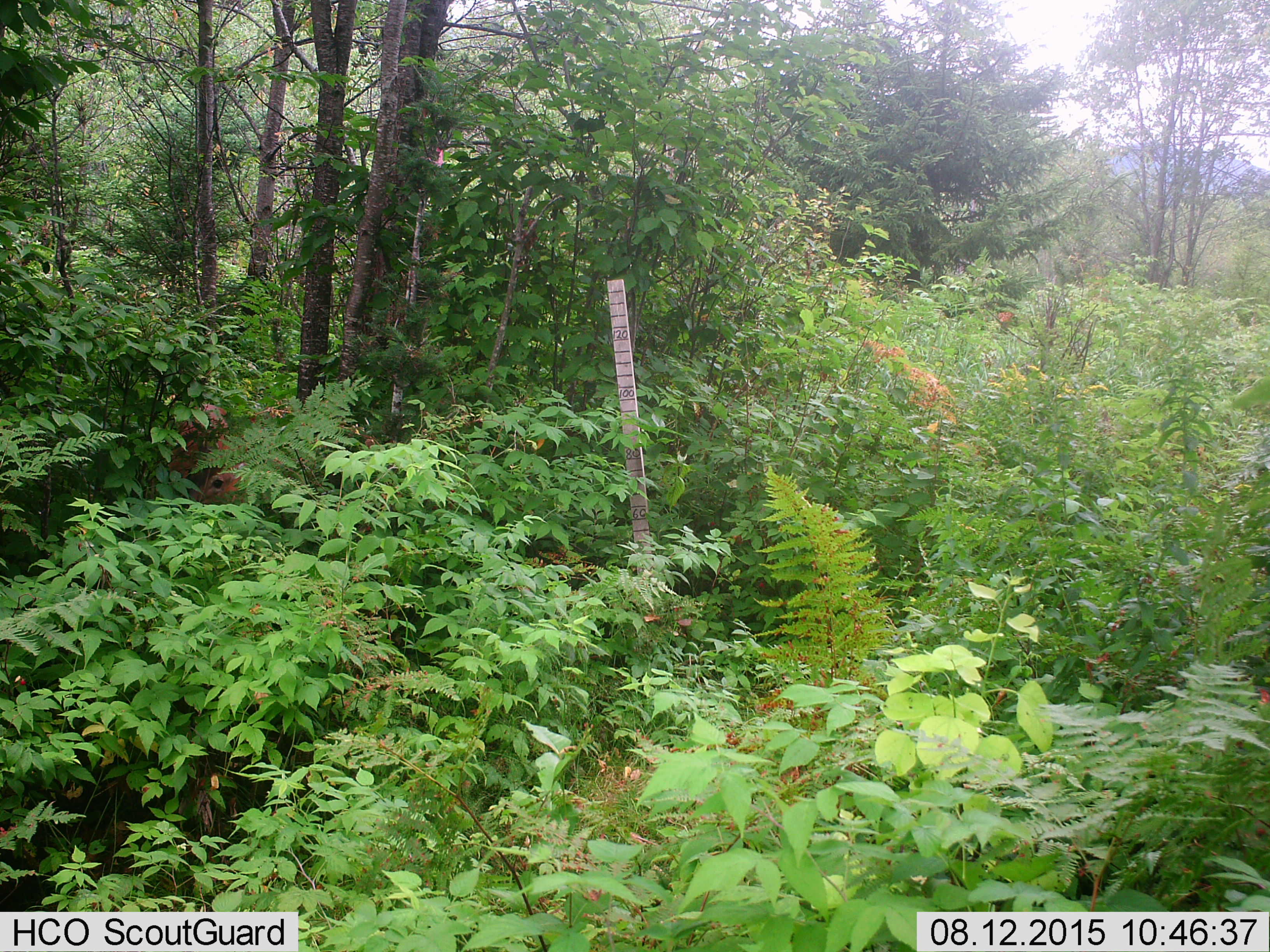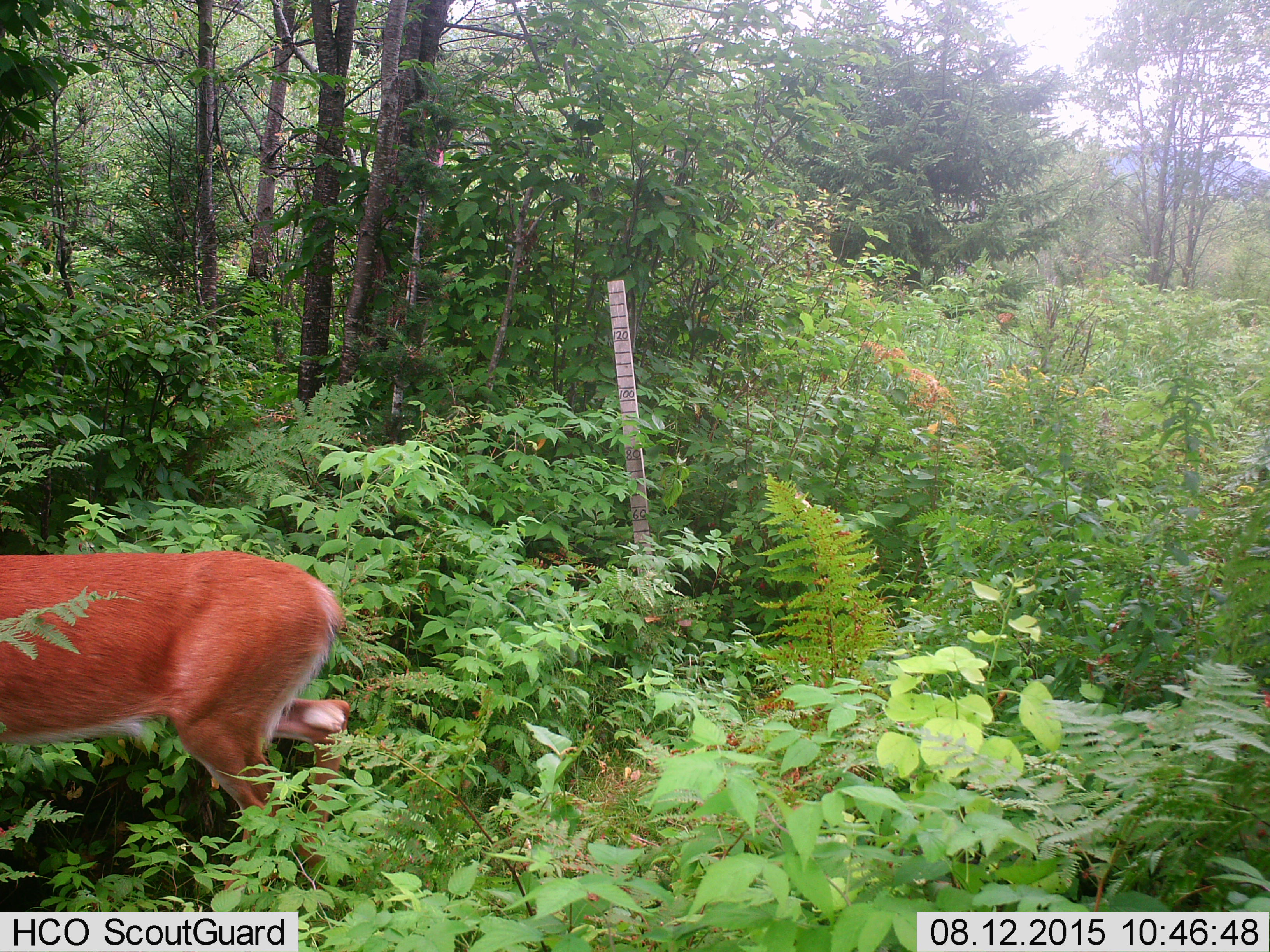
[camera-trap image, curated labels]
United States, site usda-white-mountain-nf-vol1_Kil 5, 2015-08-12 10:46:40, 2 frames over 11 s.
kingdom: Animalia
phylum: Chordata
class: Mammalia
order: Artiodactyla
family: Cervidae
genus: Odocoileus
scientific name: Odocoileus virginianus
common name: white-tailed deer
White-tailed deer (Odocoileus virginianus).